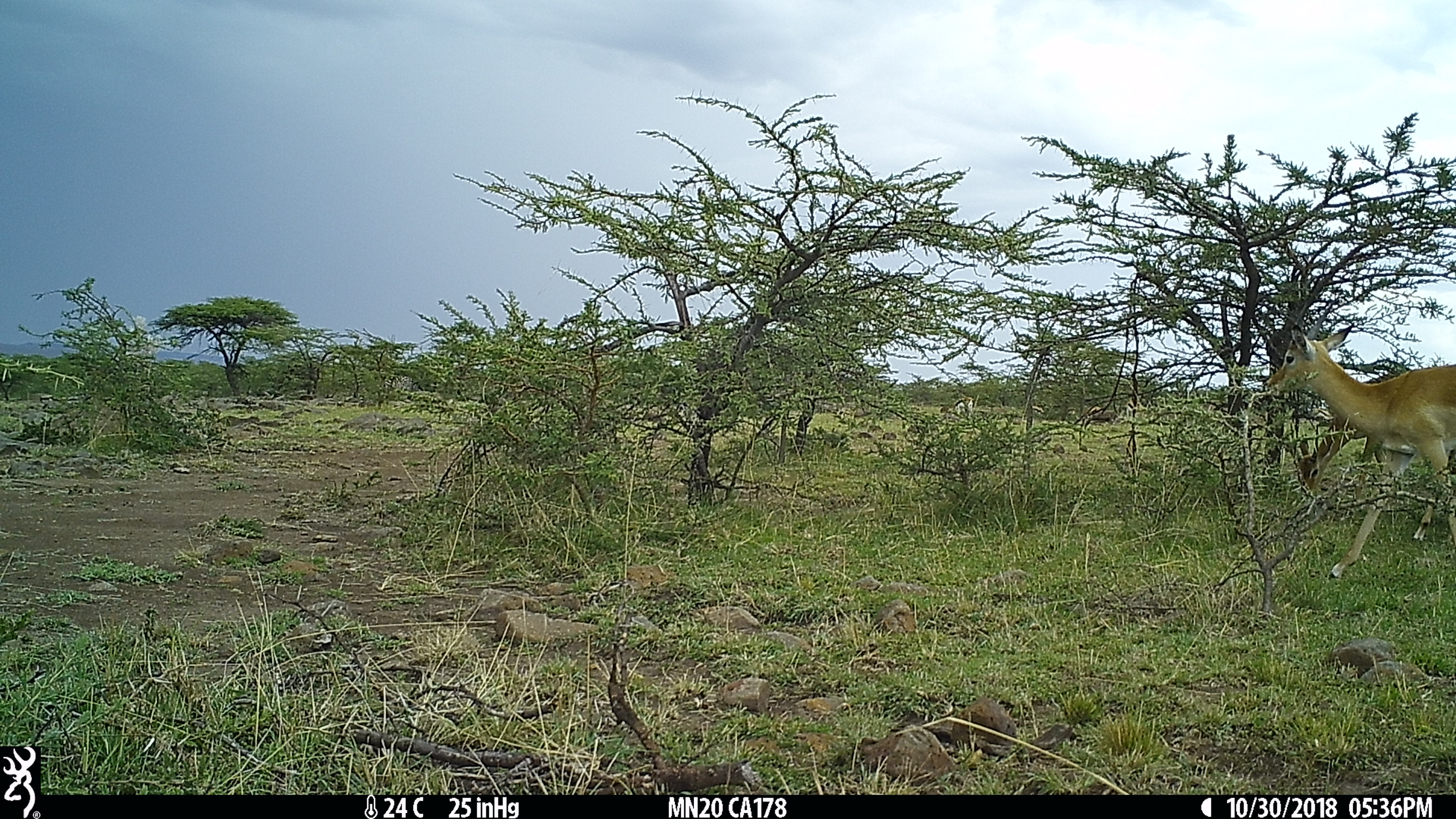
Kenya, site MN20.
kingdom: Animalia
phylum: Chordata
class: Mammalia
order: Artiodactyla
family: Bovidae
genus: Aepyceros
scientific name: Aepyceros melampus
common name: impala